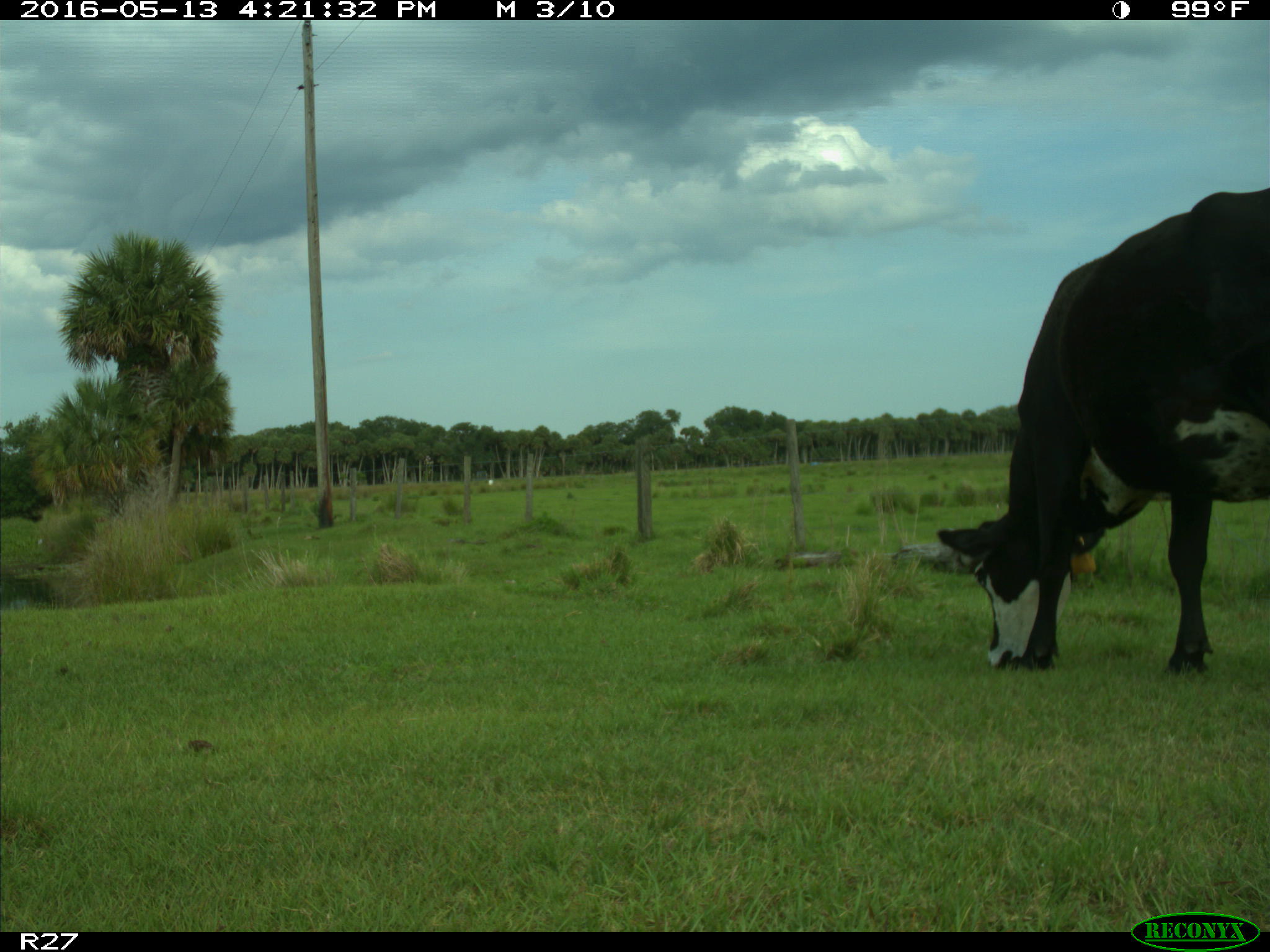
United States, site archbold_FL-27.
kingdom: Animalia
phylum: Chordata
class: Mammalia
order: Artiodactyla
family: Bovidae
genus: Bos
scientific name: Bos taurus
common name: domestic cow